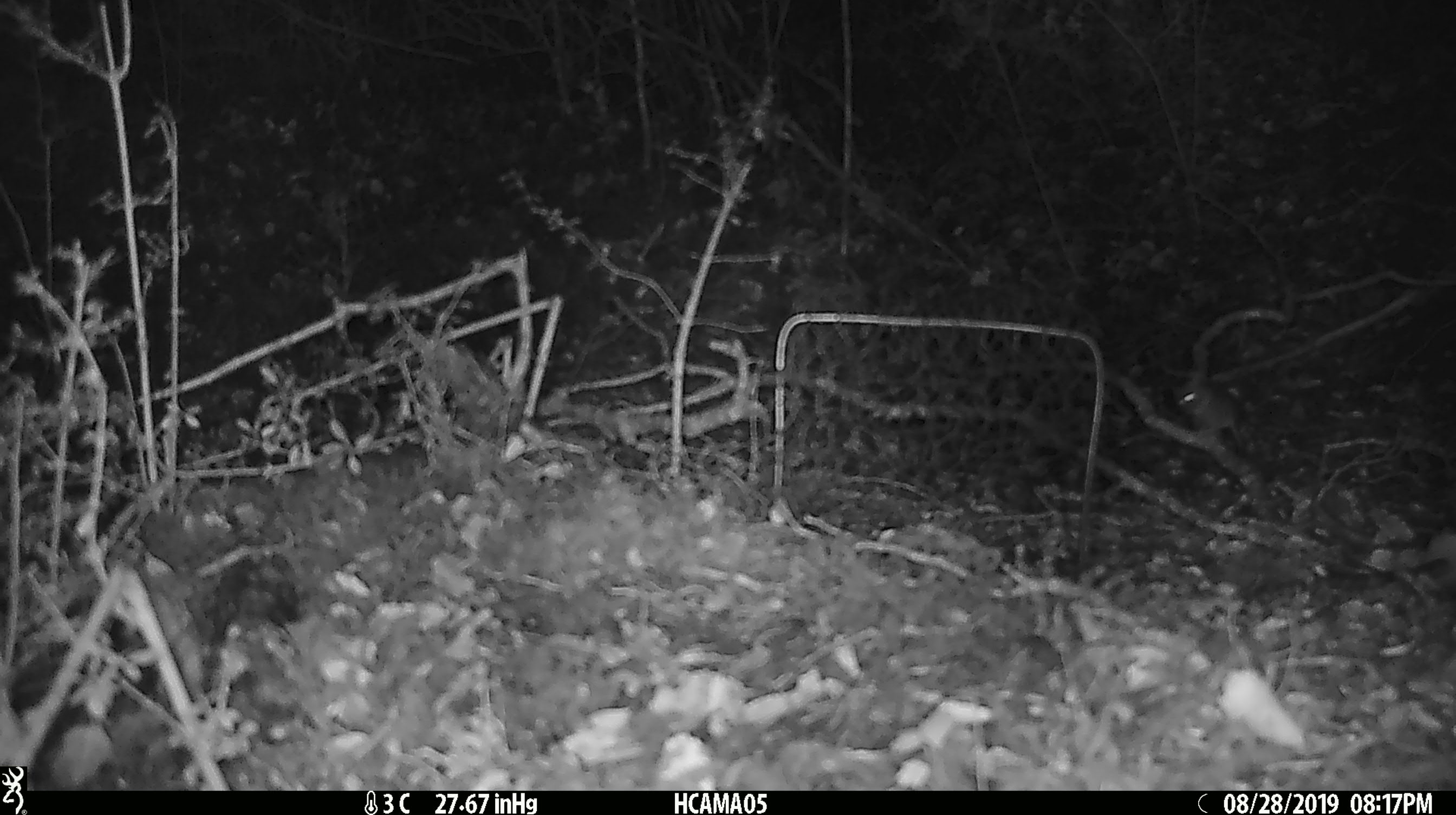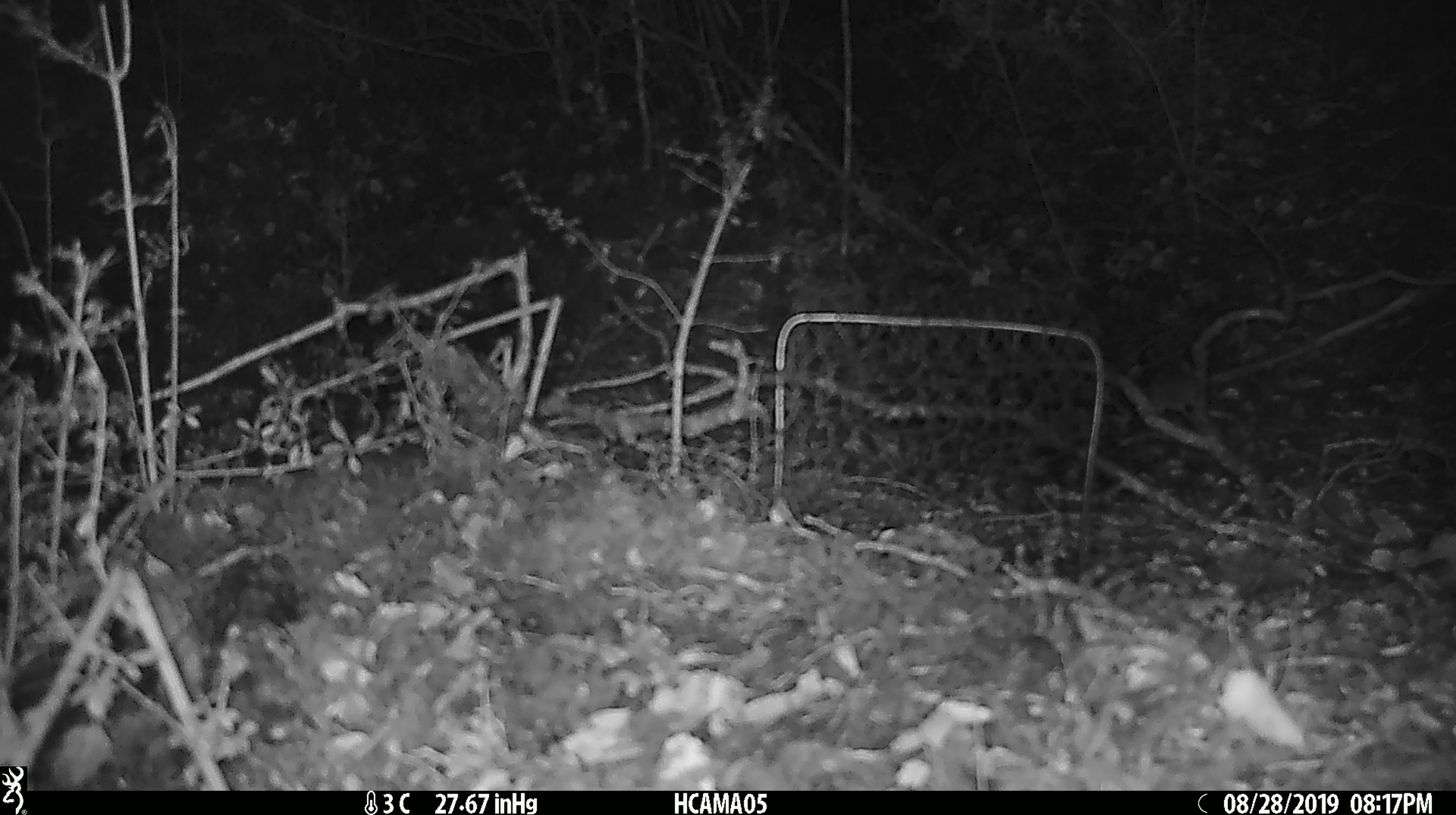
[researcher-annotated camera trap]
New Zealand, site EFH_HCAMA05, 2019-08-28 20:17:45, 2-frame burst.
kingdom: Animalia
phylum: Chordata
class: Mammalia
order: Rodentia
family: Muridae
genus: Mus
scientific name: Mus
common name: mouse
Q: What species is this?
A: Mouse (Mus).